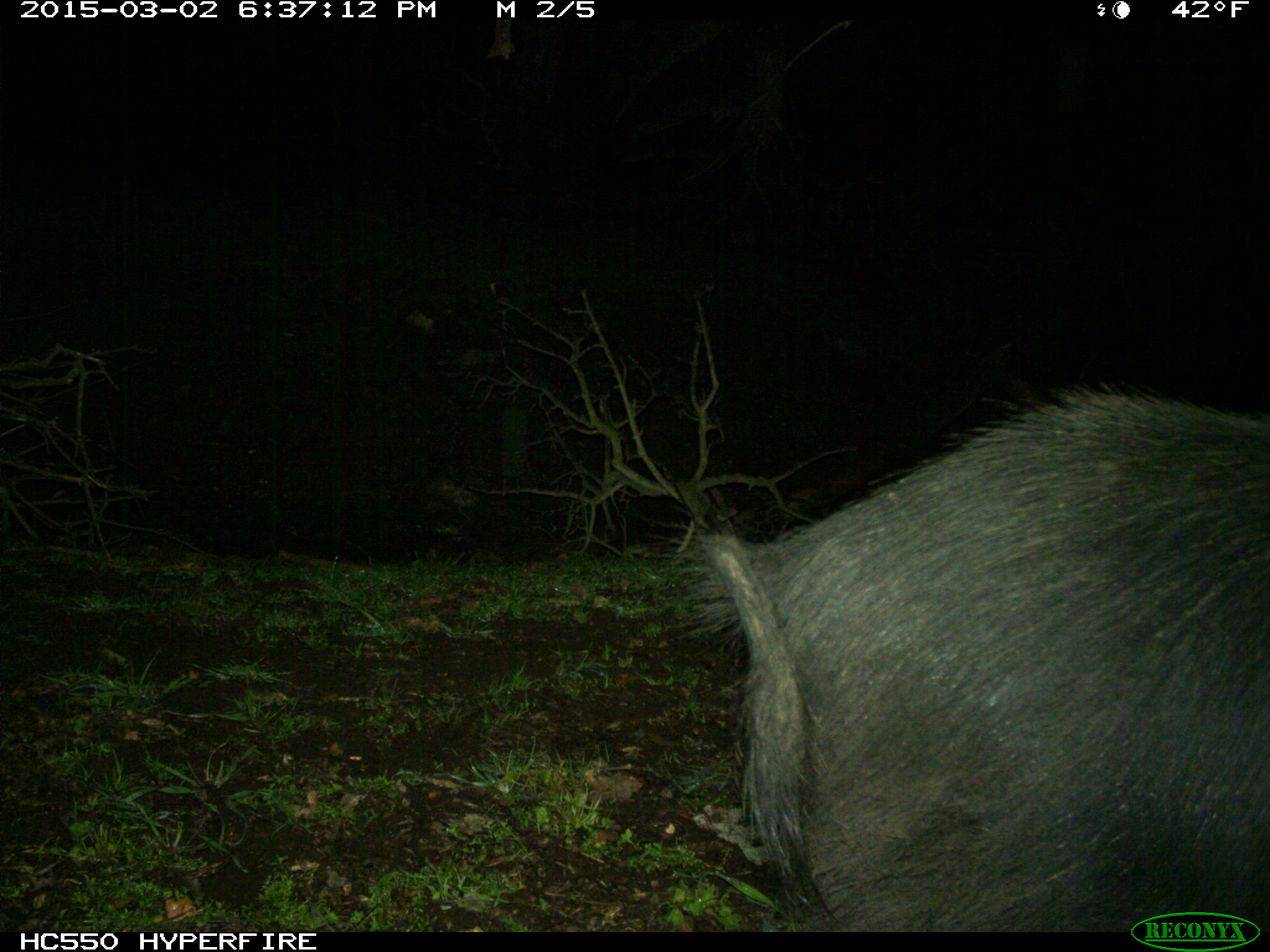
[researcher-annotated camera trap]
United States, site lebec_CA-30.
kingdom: Animalia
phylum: Chordata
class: Mammalia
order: Artiodactyla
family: Suidae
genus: Sus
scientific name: Sus scrofa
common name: wild boar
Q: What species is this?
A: Sus scrofa (wild boar).